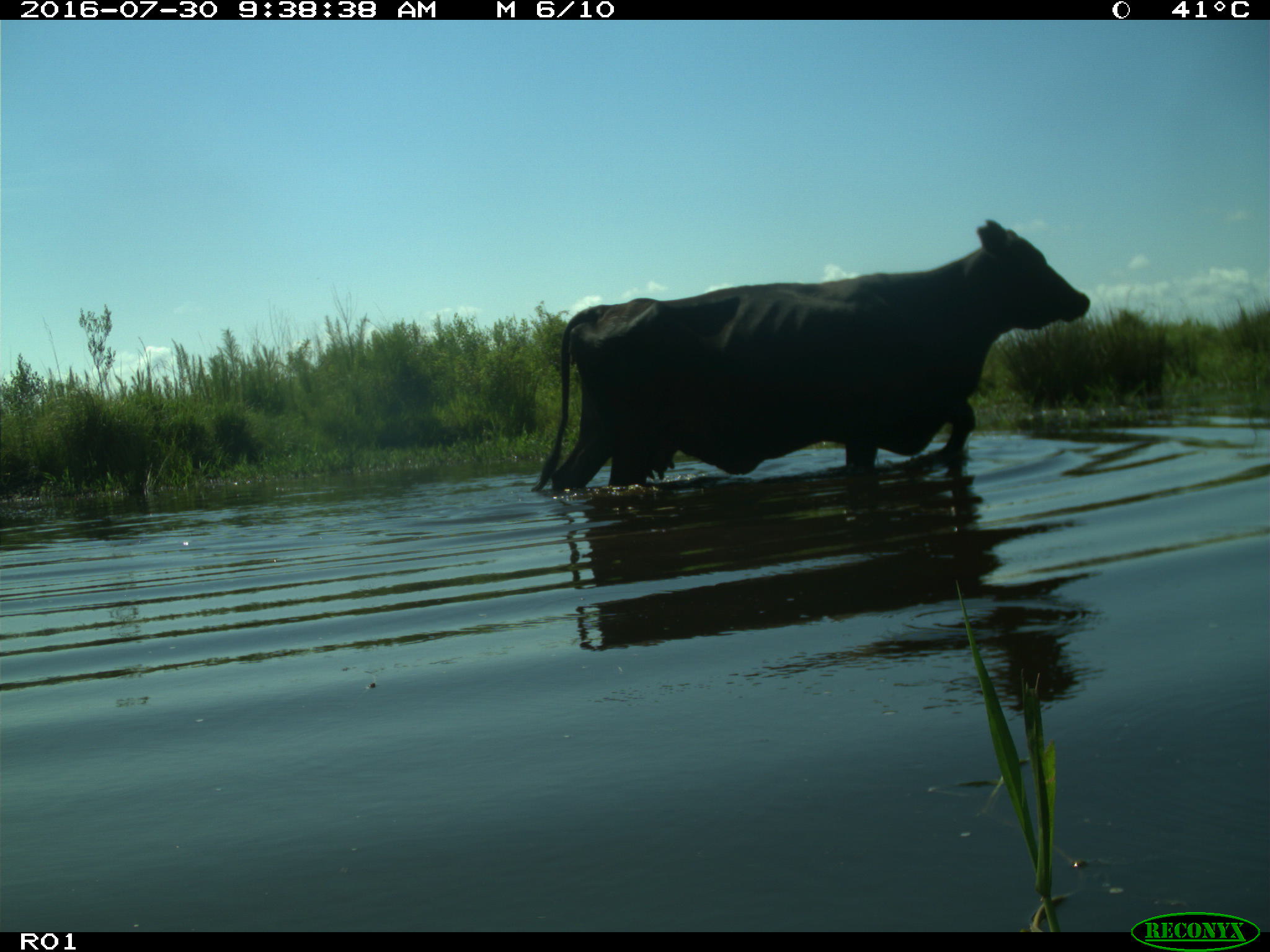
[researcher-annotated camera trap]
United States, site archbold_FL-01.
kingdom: Animalia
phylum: Chordata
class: Mammalia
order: Artiodactyla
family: Bovidae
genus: Bos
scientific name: Bos taurus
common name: domestic cow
Bos taurus (domestic cow).